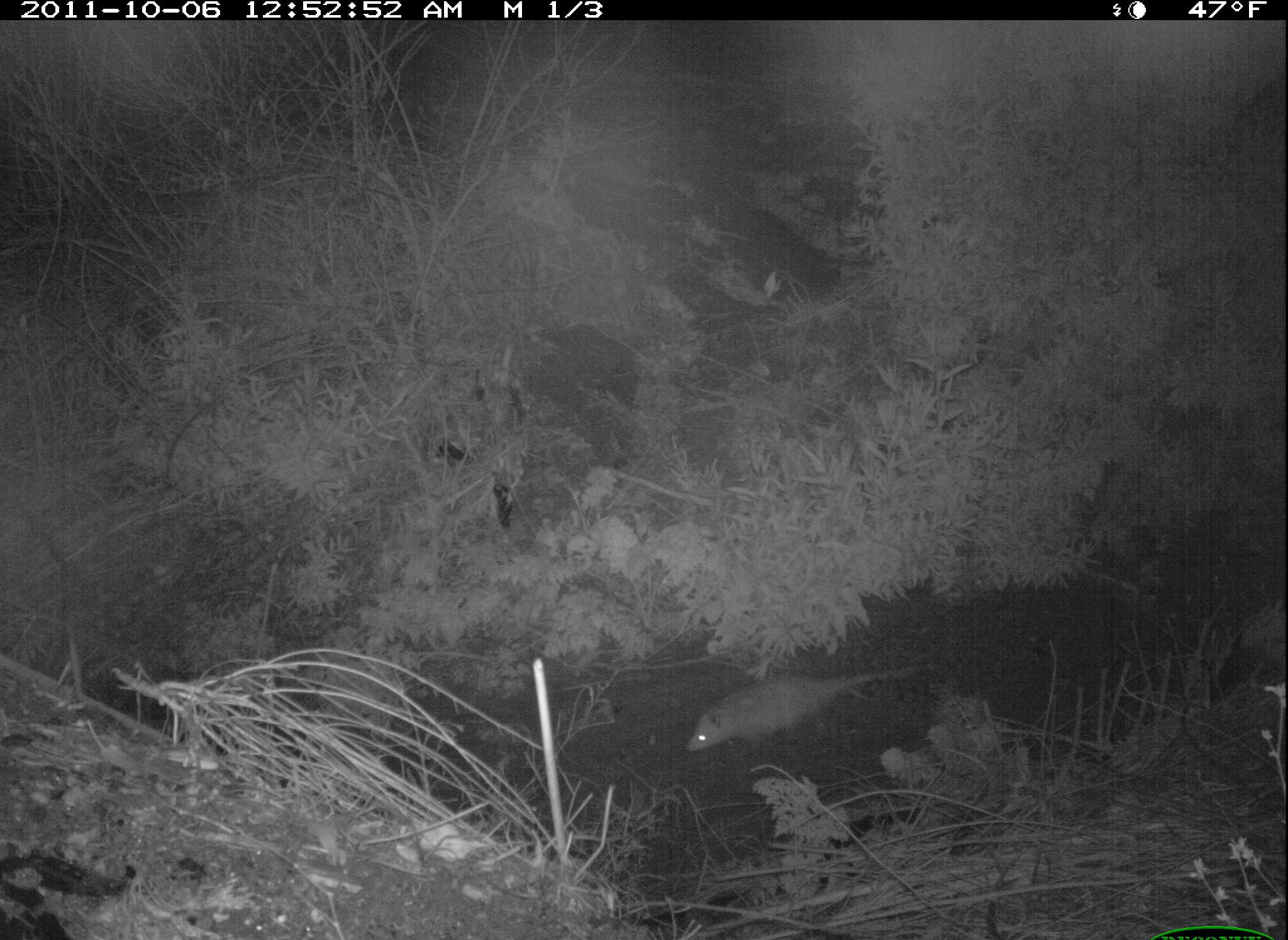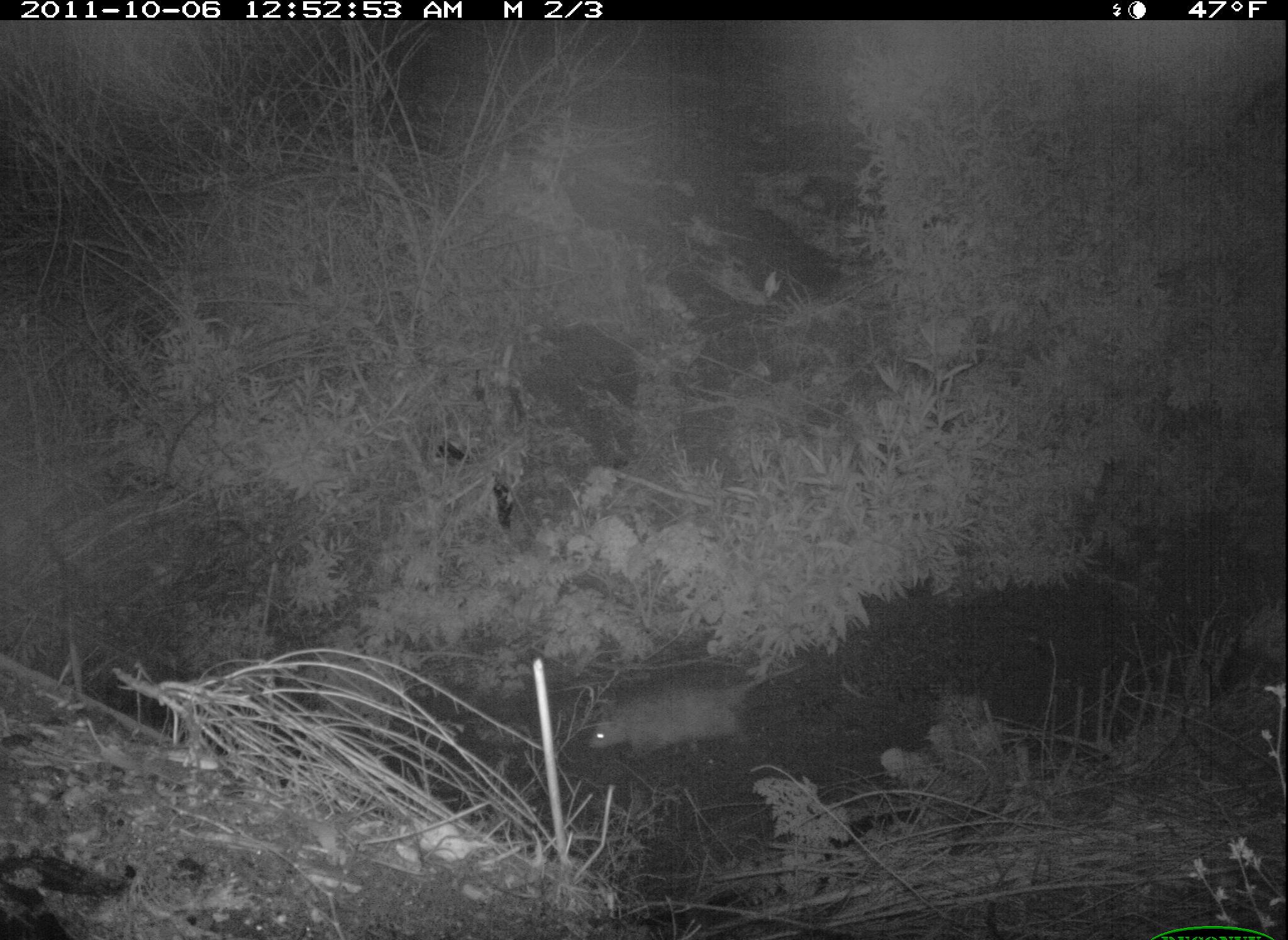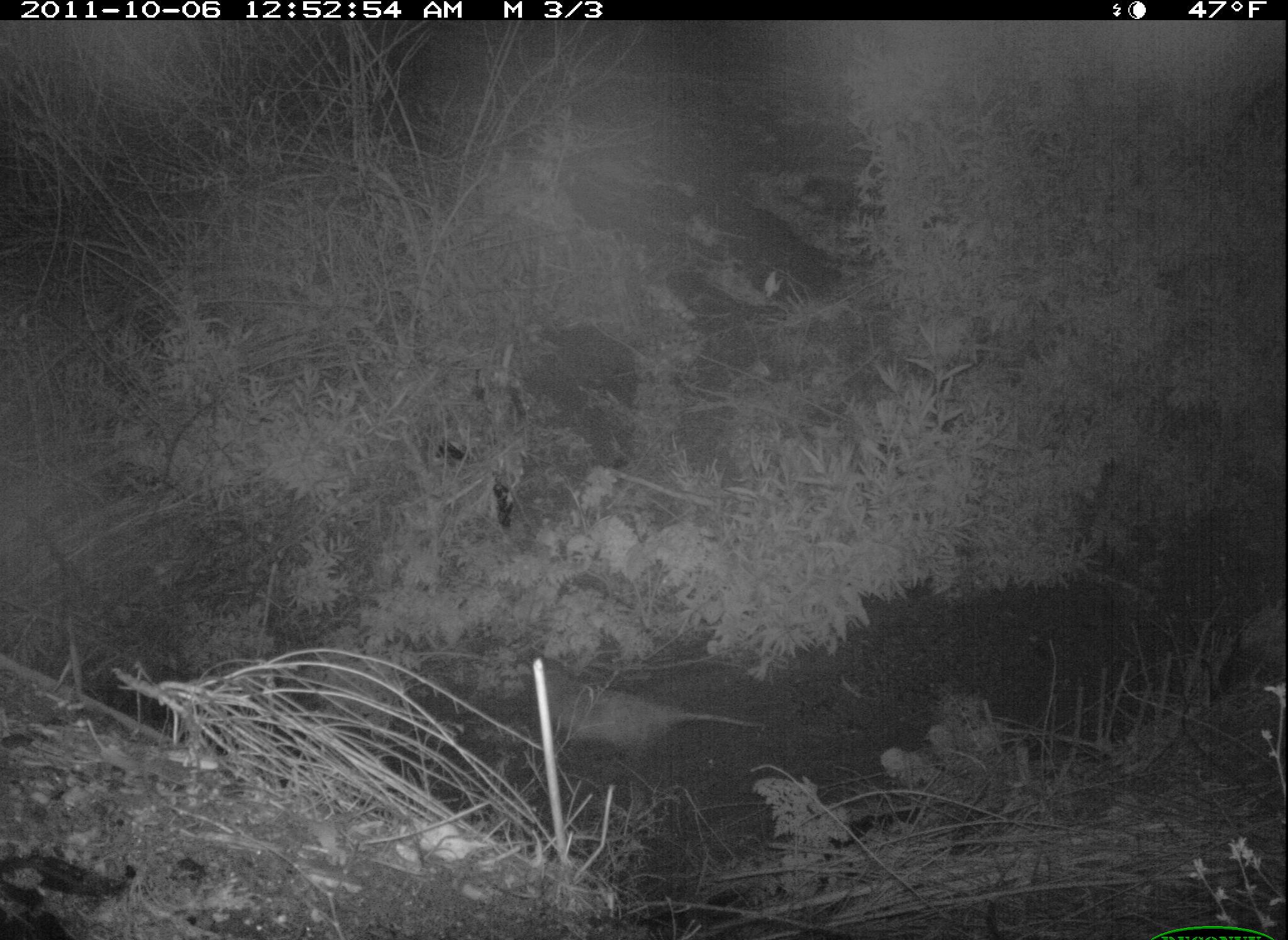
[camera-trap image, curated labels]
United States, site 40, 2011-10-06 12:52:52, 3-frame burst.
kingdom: Animalia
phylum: Chordata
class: Mammalia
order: Didelphimorphia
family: Didelphidae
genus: Didelphis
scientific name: Didelphis virginiana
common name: virginia opossum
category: opossum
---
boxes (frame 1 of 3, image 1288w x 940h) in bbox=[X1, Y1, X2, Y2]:
opossum: bbox=[681, 656, 921, 760]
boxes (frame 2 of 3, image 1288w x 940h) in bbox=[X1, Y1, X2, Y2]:
opossum: bbox=[588, 662, 802, 758]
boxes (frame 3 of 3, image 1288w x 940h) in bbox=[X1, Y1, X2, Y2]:
opossum: bbox=[535, 669, 766, 759]